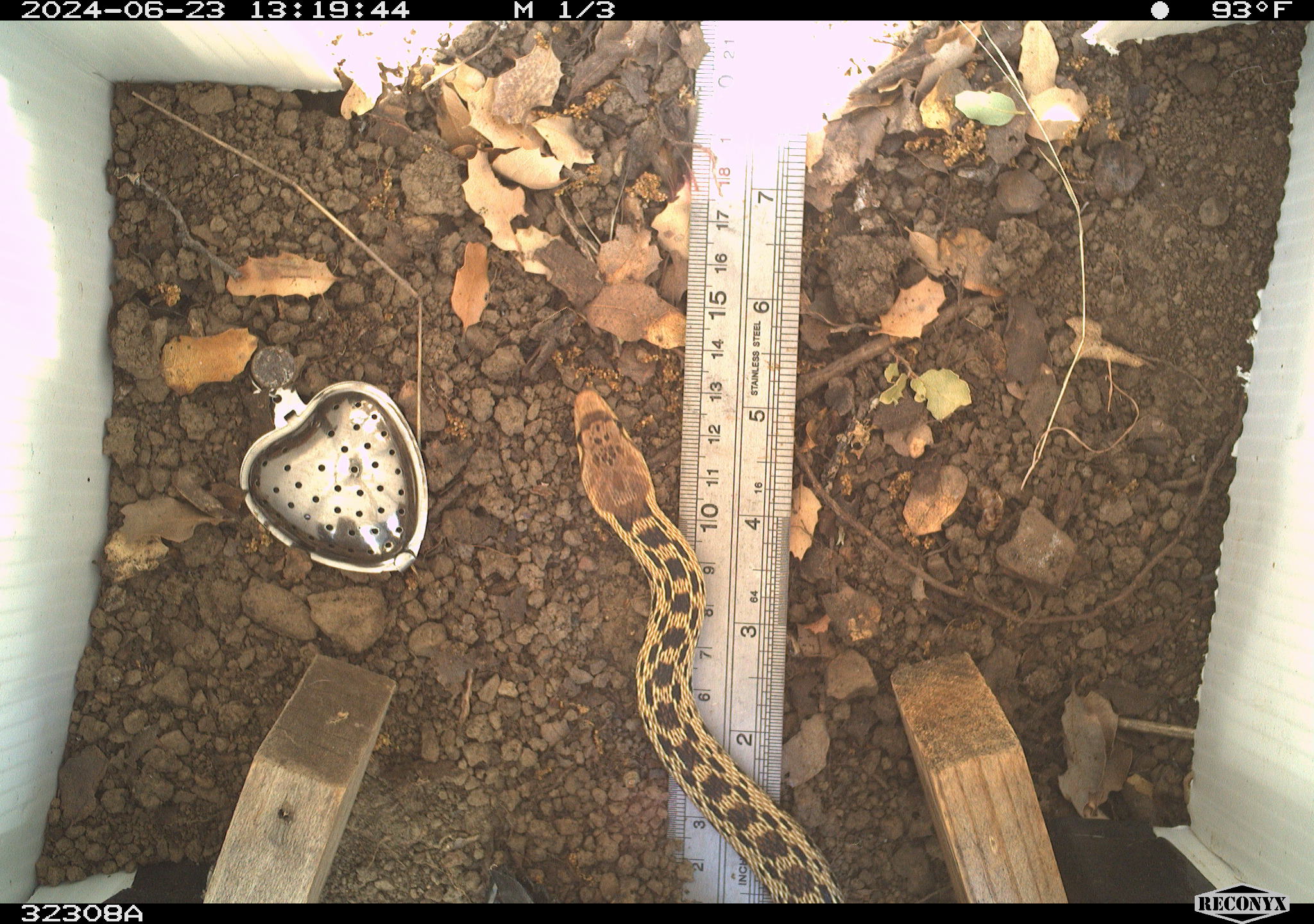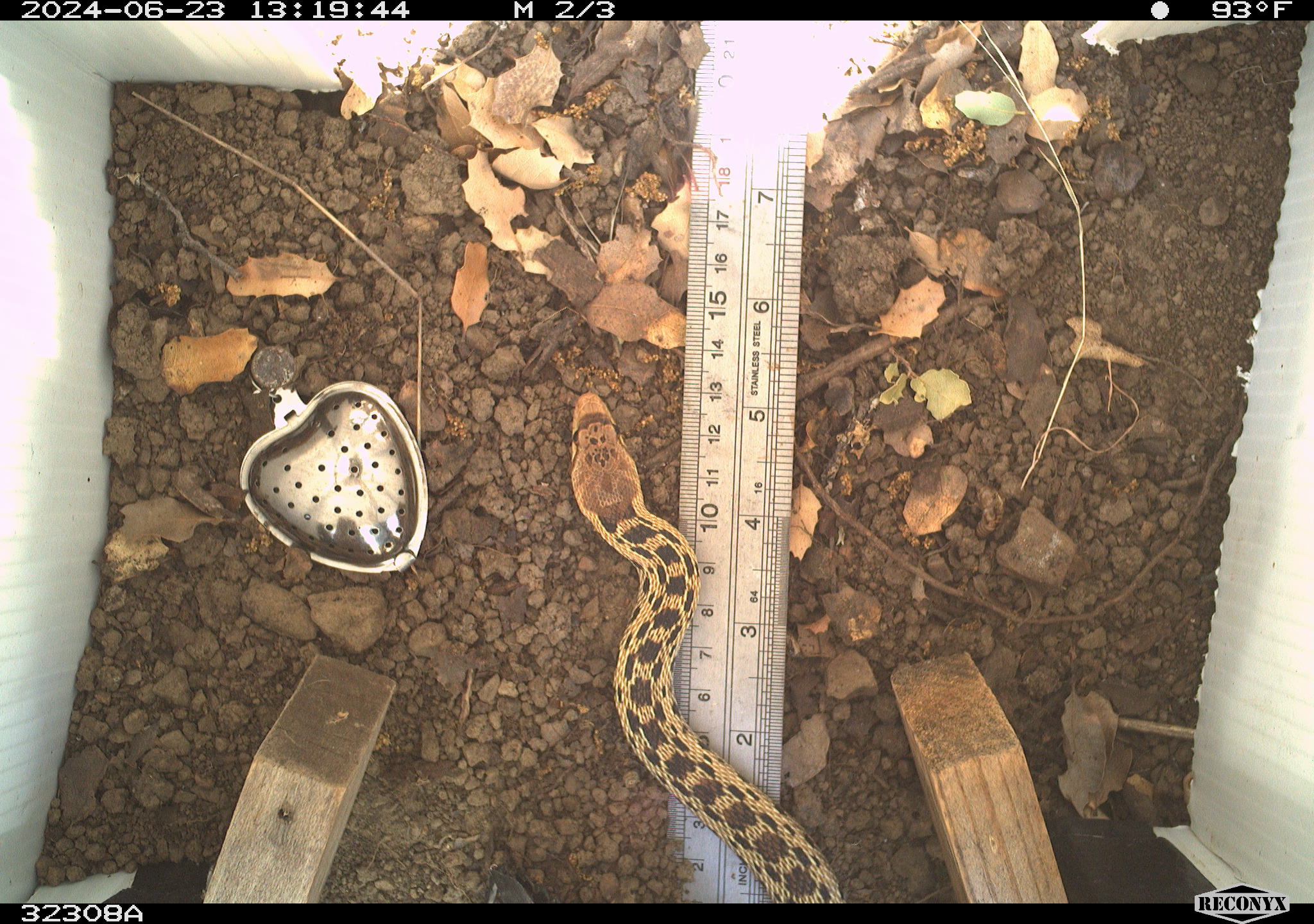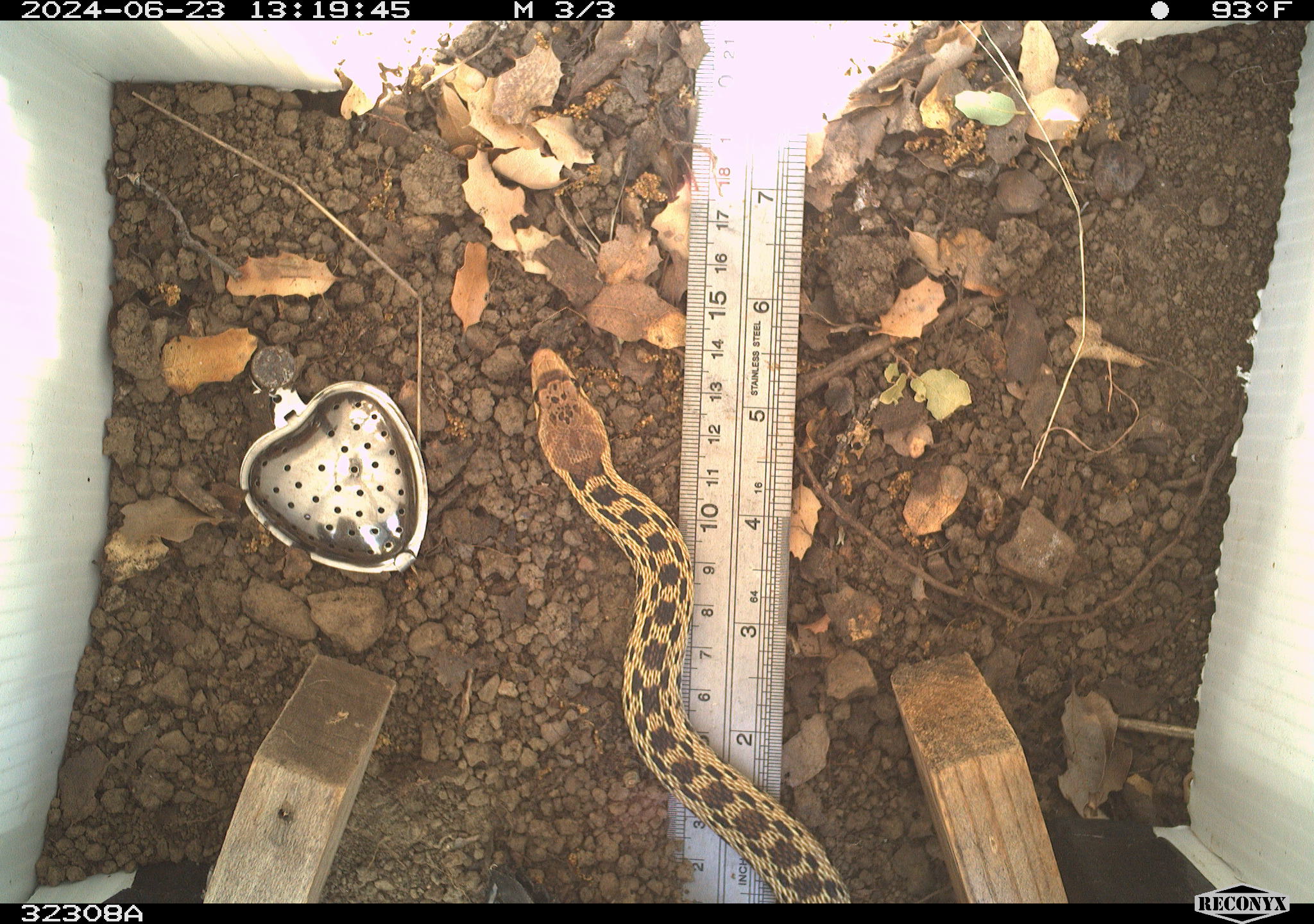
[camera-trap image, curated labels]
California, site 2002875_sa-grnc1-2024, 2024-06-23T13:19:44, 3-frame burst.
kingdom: Animalia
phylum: Chordata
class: Reptilia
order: Squamata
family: Colubridae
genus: Pituophis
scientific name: Pituophis catenifer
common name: gophersnake